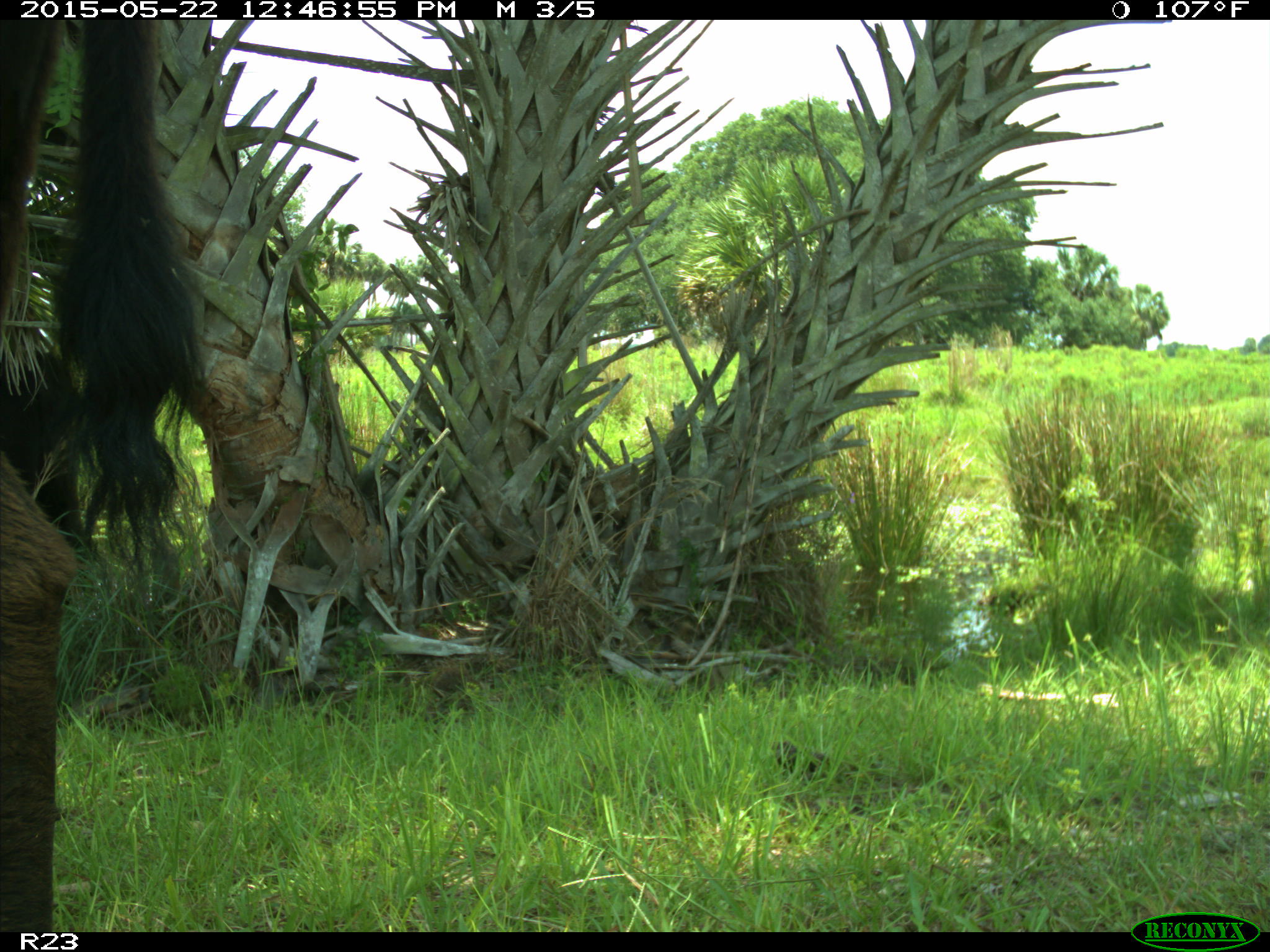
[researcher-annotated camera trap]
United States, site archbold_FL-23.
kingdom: Animalia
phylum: Chordata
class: Mammalia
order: Artiodactyla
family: Bovidae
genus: Bos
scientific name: Bos taurus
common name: domestic cow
Bos taurus (domestic cow).